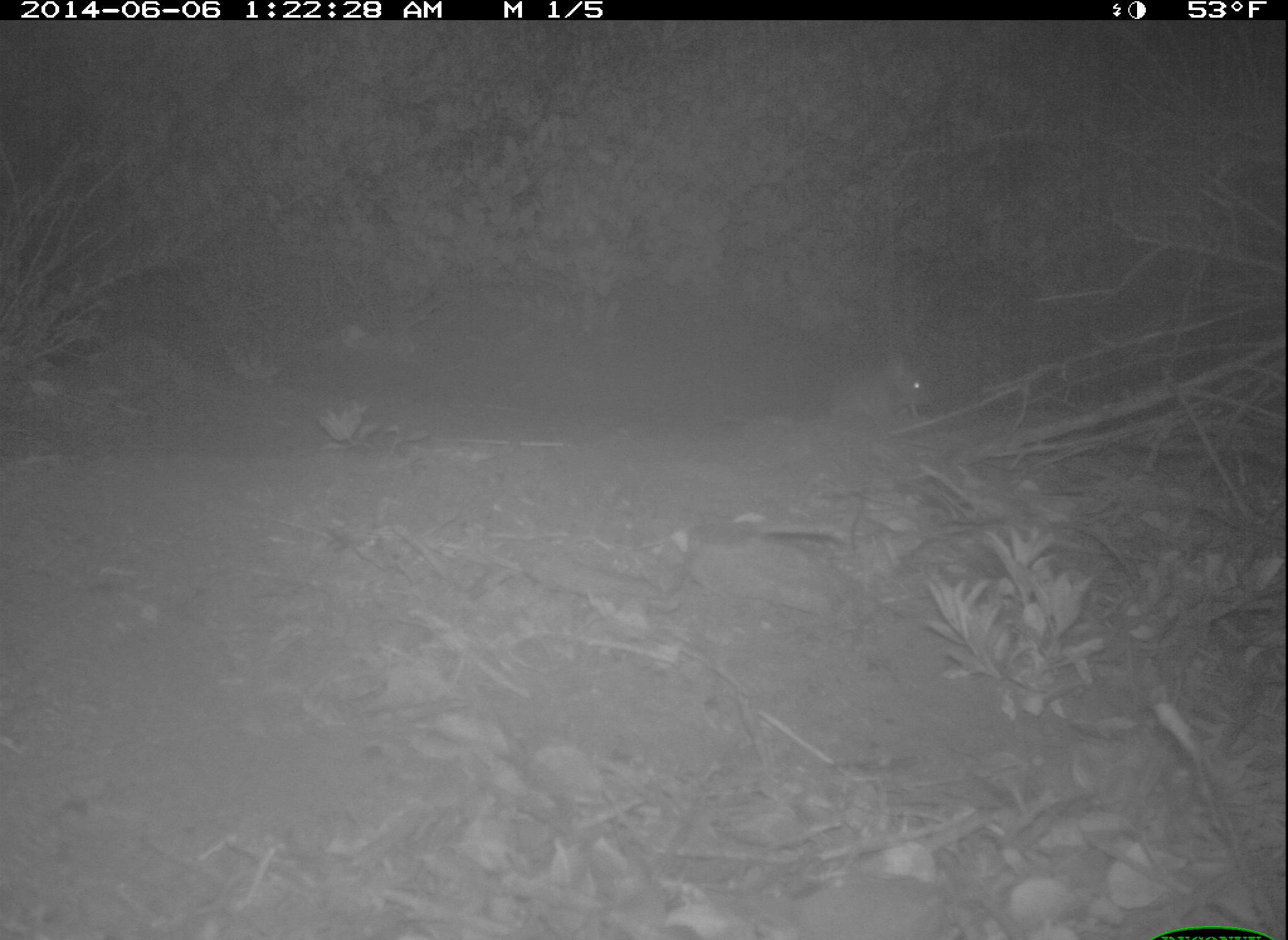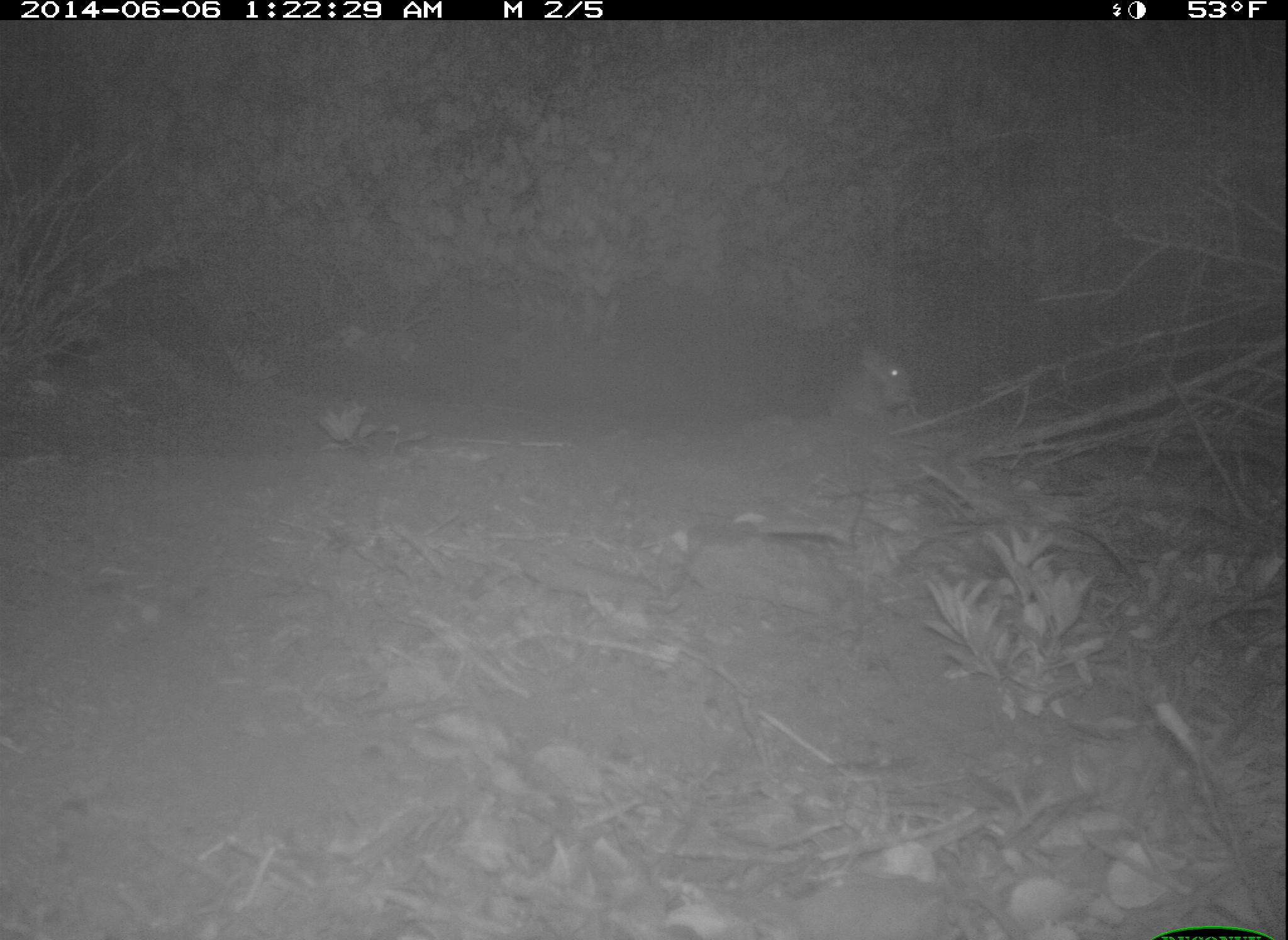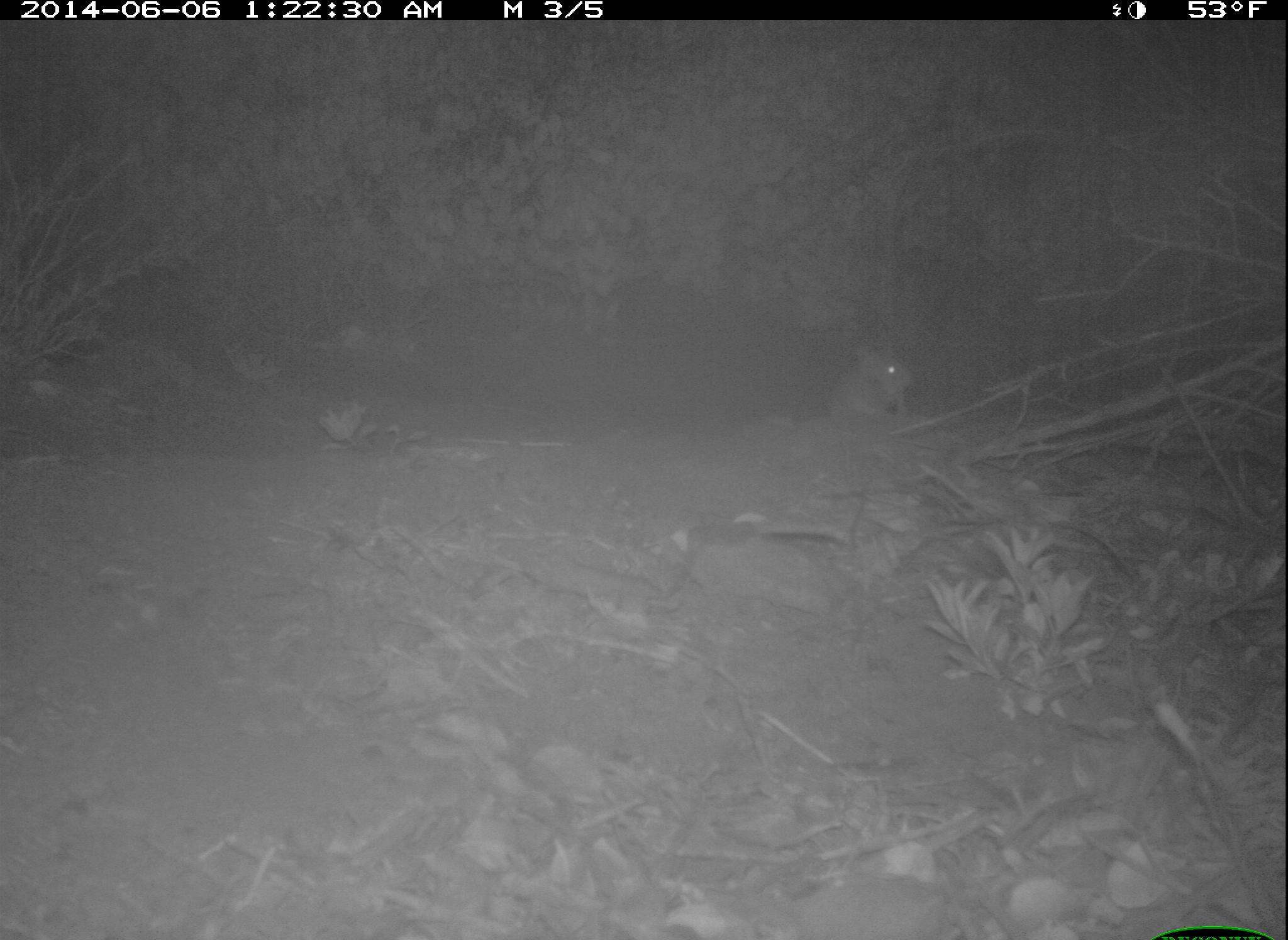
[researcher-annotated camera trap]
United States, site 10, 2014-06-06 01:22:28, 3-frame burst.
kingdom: Animalia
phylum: Chordata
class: Mammalia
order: Rodentia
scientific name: Rodentia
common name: rodent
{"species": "rodent (Rodentia)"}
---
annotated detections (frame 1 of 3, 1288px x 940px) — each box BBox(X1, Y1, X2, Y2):
rodent: BBox(827, 362, 932, 416)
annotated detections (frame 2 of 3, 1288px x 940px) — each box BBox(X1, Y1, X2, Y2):
rodent: BBox(828, 349, 913, 416)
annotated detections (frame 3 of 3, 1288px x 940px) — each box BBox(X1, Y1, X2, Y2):
rodent: BBox(827, 345, 913, 418)